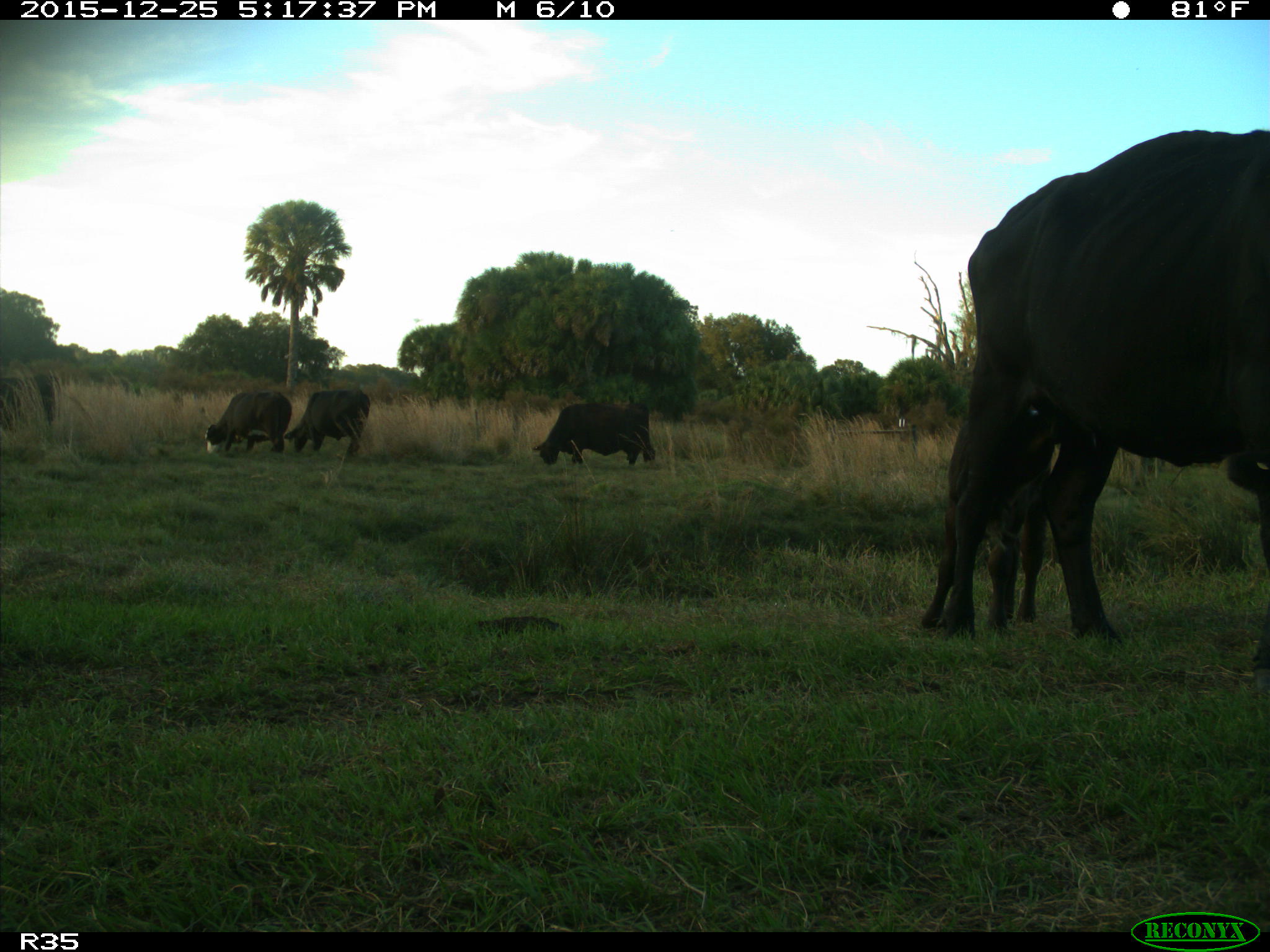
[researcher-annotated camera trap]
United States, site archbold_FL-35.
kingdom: Animalia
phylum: Chordata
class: Mammalia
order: Artiodactyla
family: Bovidae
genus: Bos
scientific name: Bos taurus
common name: domestic cow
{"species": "Bos taurus (domestic cow)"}